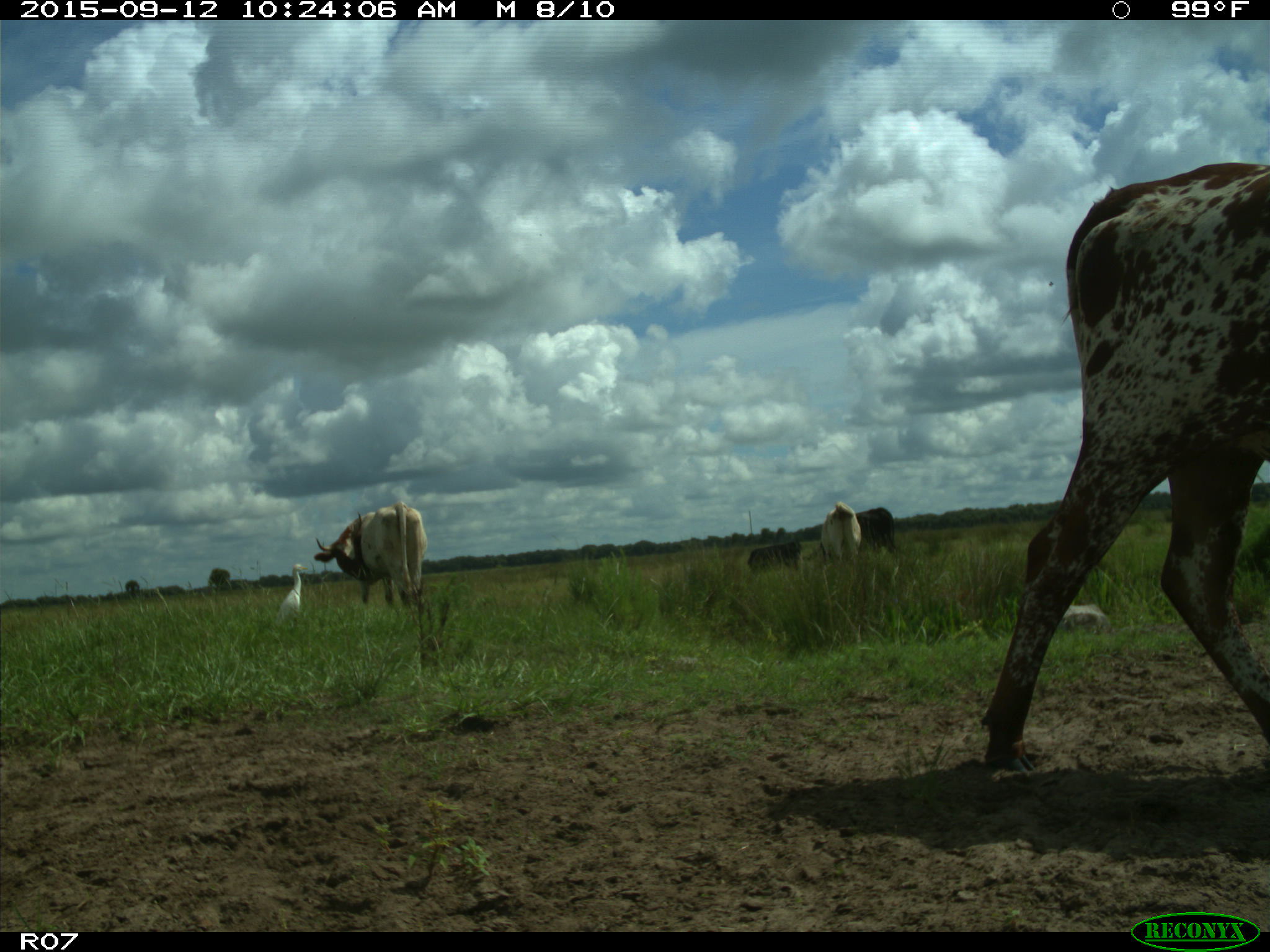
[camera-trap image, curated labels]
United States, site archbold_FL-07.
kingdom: Animalia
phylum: Chordata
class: Mammalia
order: Artiodactyla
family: Bovidae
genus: Bos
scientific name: Bos taurus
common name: domestic cow